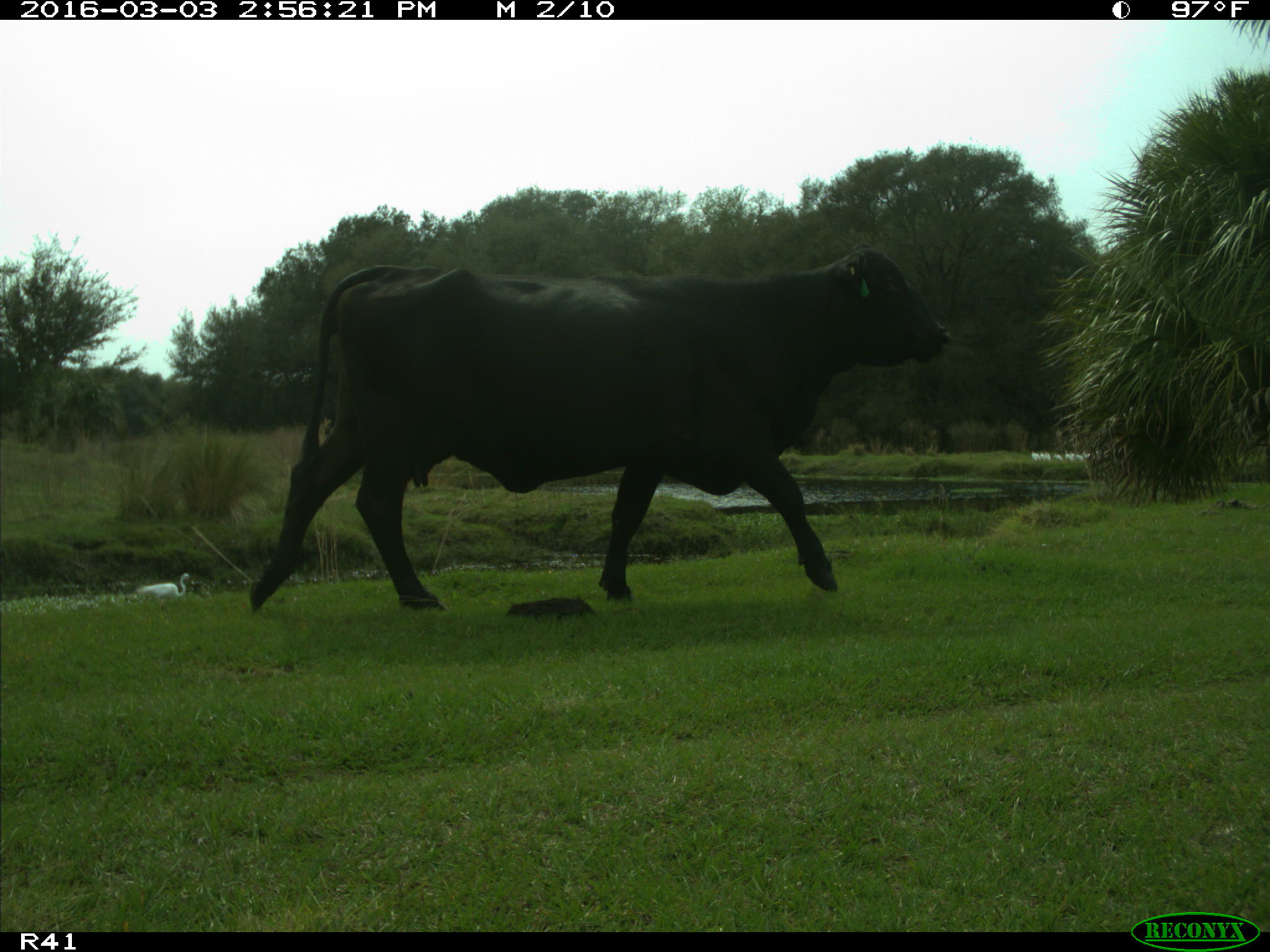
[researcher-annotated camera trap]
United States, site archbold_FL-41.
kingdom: Animalia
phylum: Chordata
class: Mammalia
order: Artiodactyla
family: Bovidae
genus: Bos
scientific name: Bos taurus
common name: domestic cow